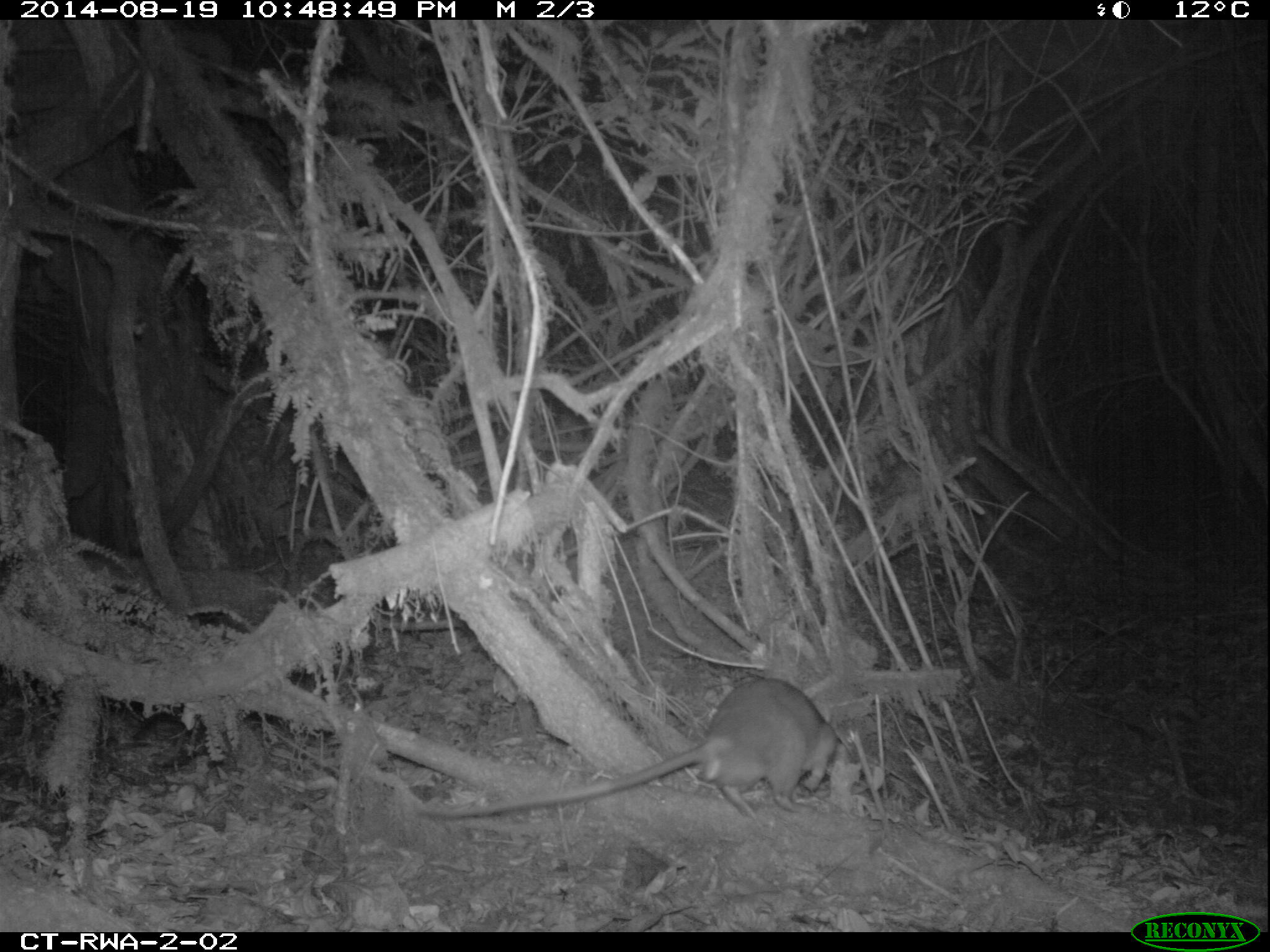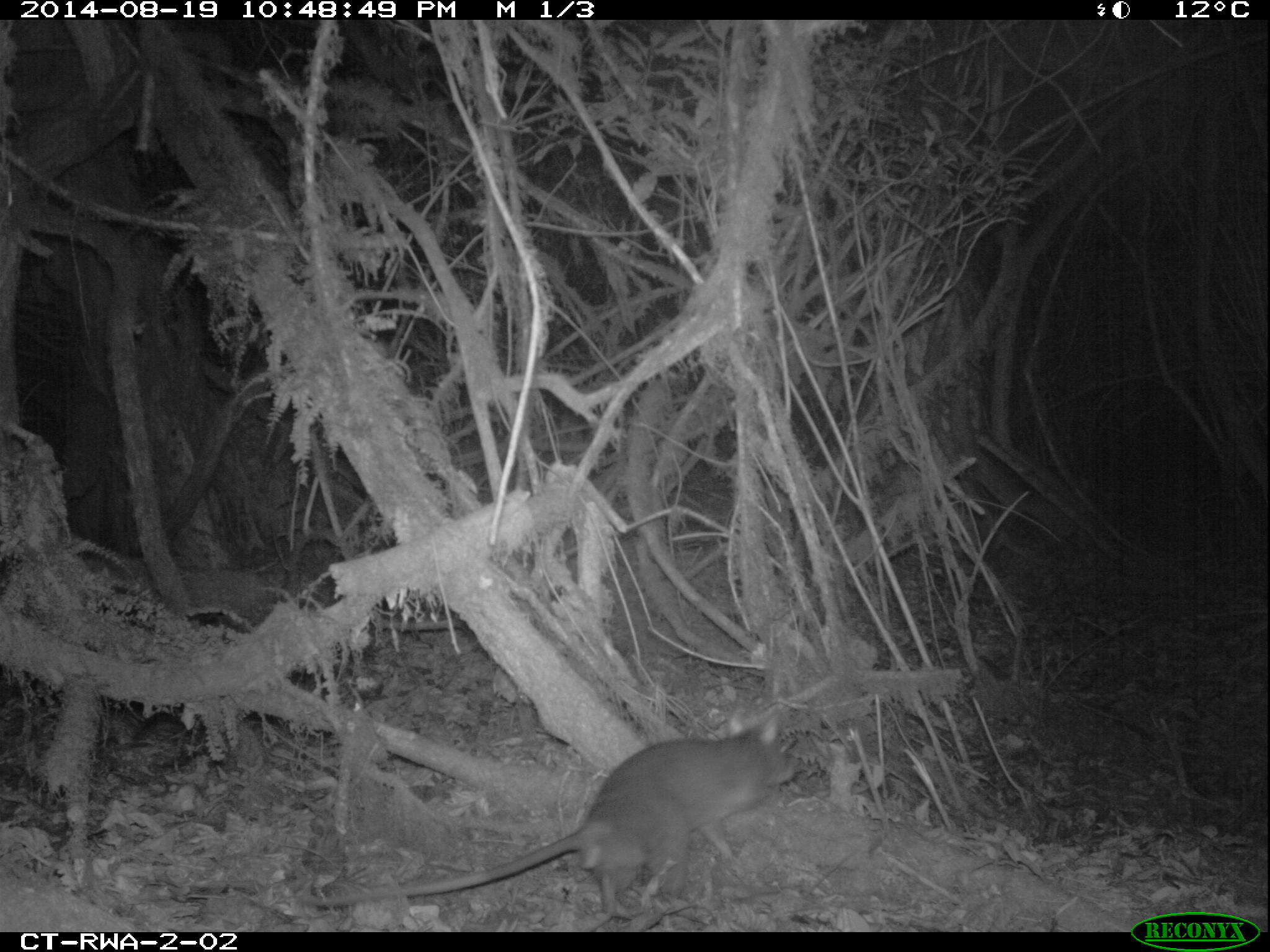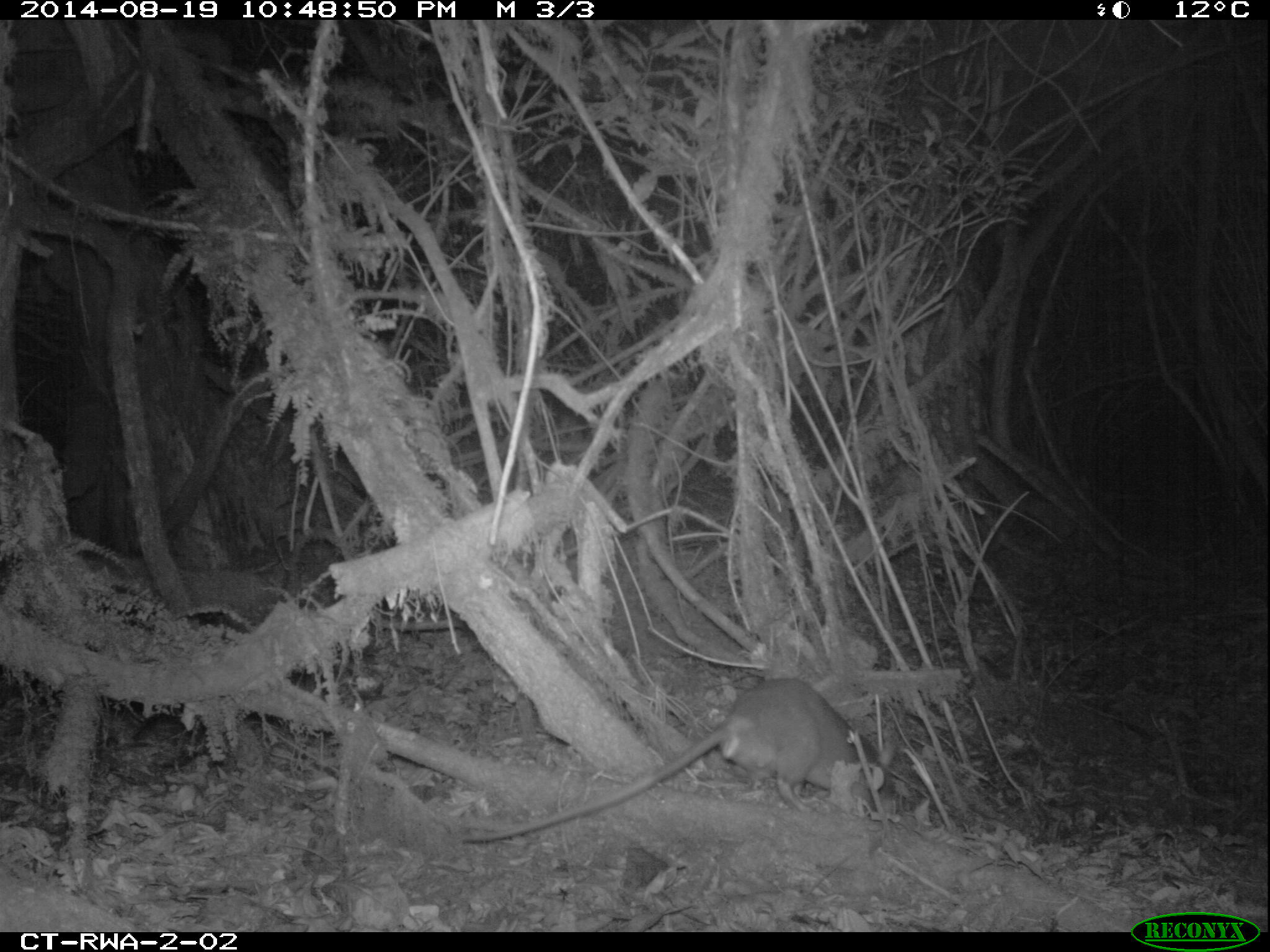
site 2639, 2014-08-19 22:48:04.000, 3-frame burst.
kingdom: Animalia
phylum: Chordata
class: Mammalia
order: Rodentia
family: Nesomyidae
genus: Cricetomys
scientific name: Cricetomys gambianus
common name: african giant pouched rat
Cricetomys gambianus (african giant pouched rat), count 1.